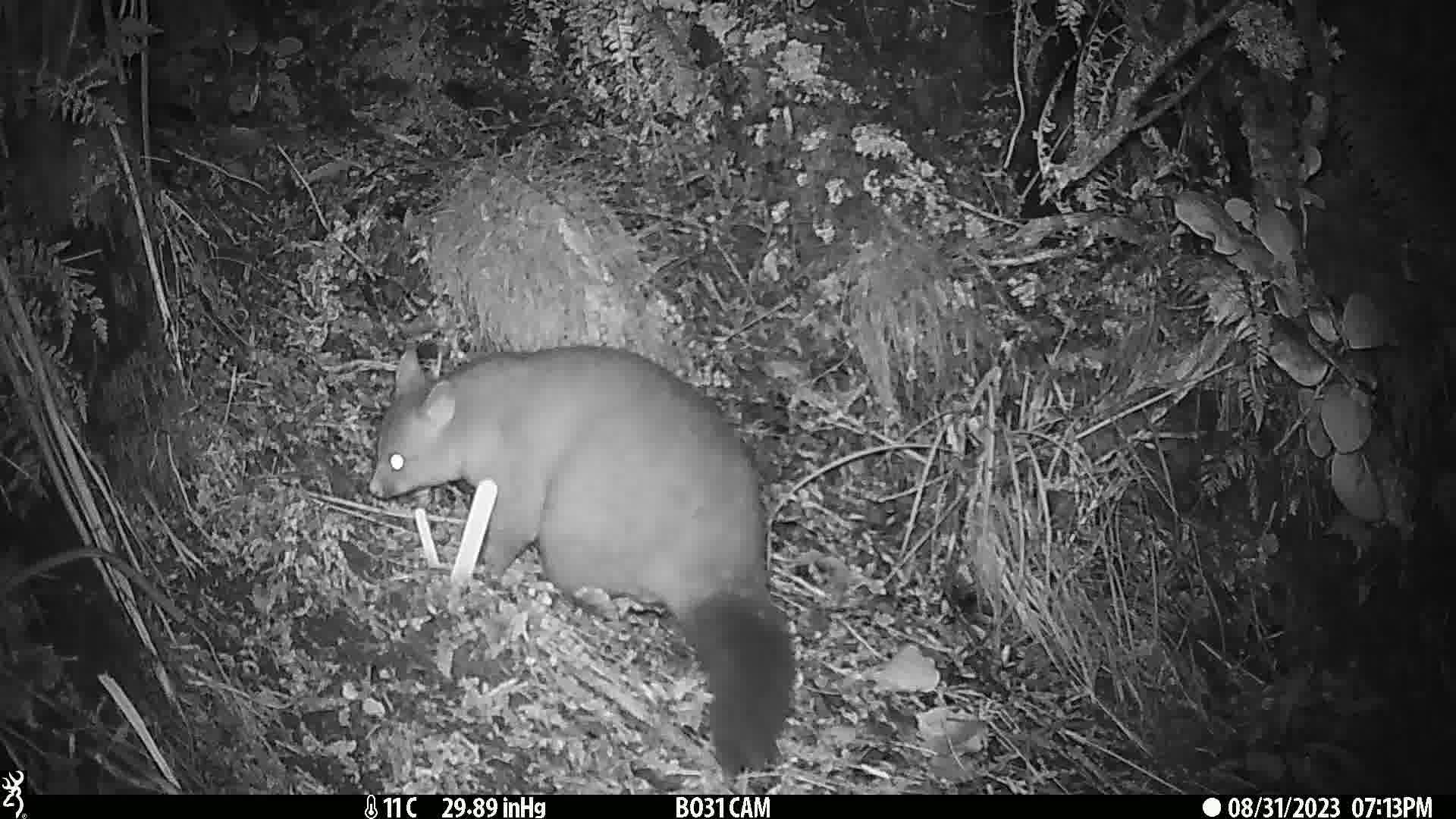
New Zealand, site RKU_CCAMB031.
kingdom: Animalia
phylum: Chordata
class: Mammalia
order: Diprotodontia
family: Phalangeridae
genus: Trichosurus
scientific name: Trichosurus vulpecula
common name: common brushtail possum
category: possum